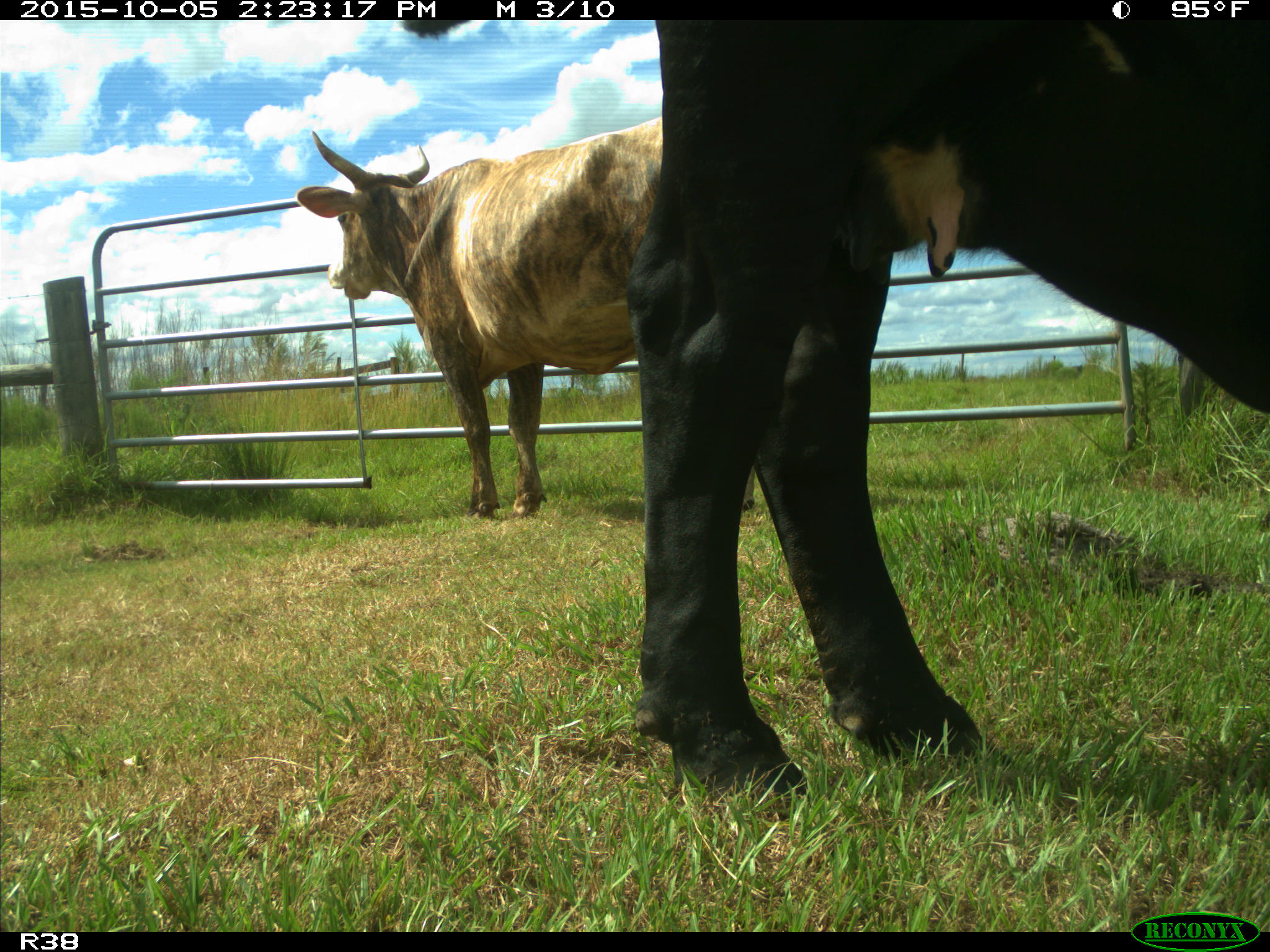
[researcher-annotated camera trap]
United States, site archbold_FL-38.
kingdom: Animalia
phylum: Chordata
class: Mammalia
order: Artiodactyla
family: Bovidae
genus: Bos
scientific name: Bos taurus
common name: domestic cow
Bos taurus (domestic cow).